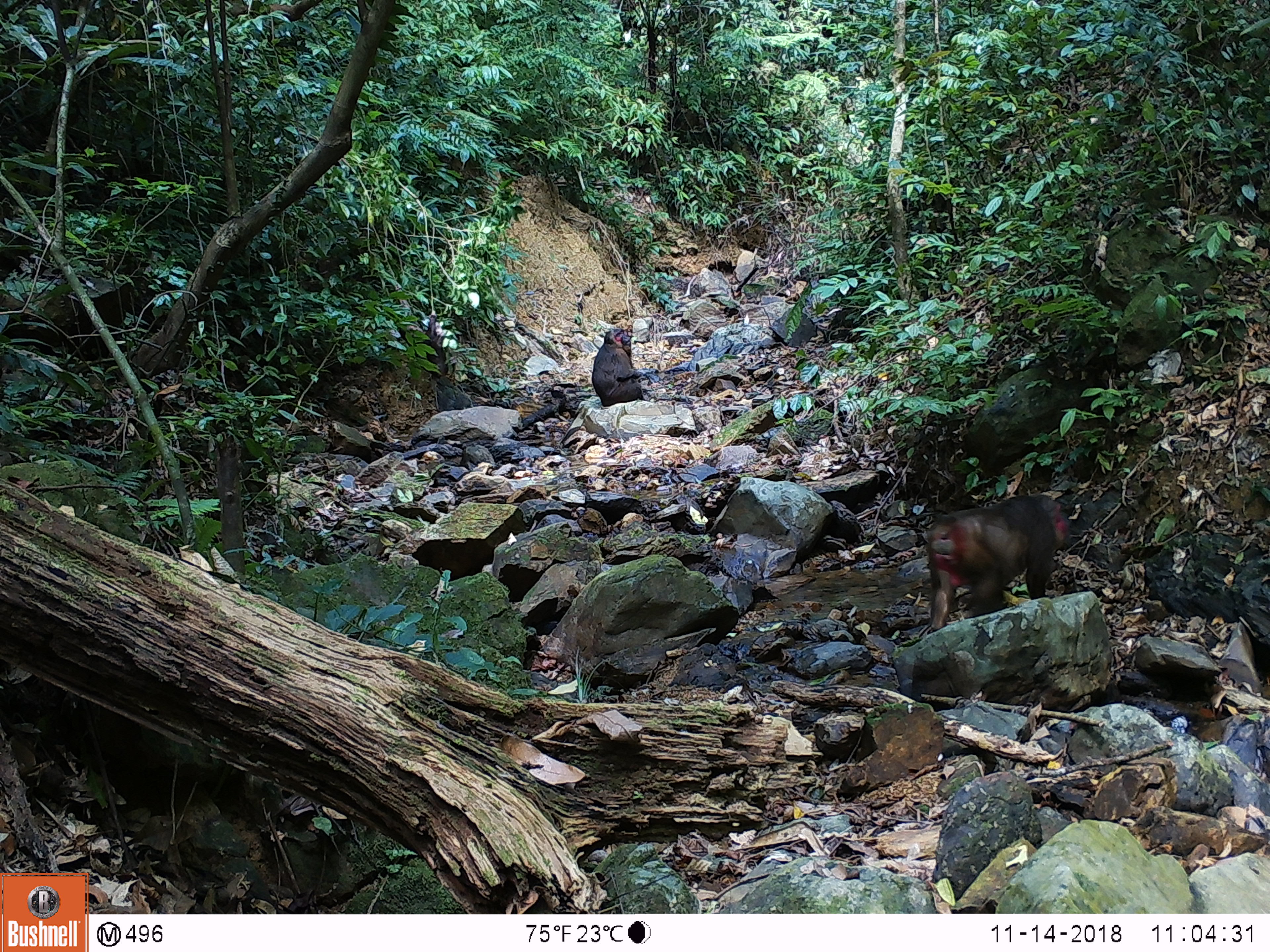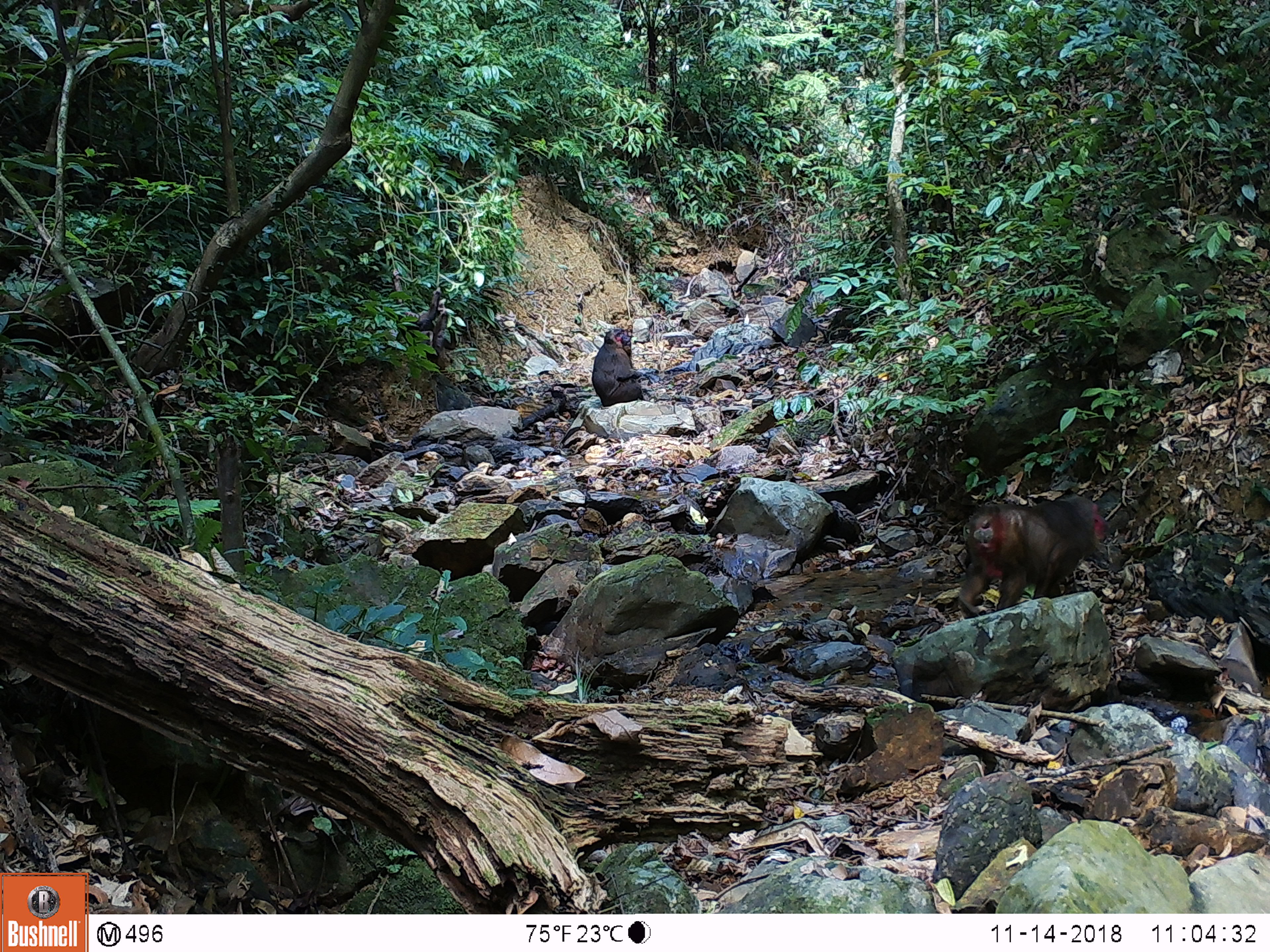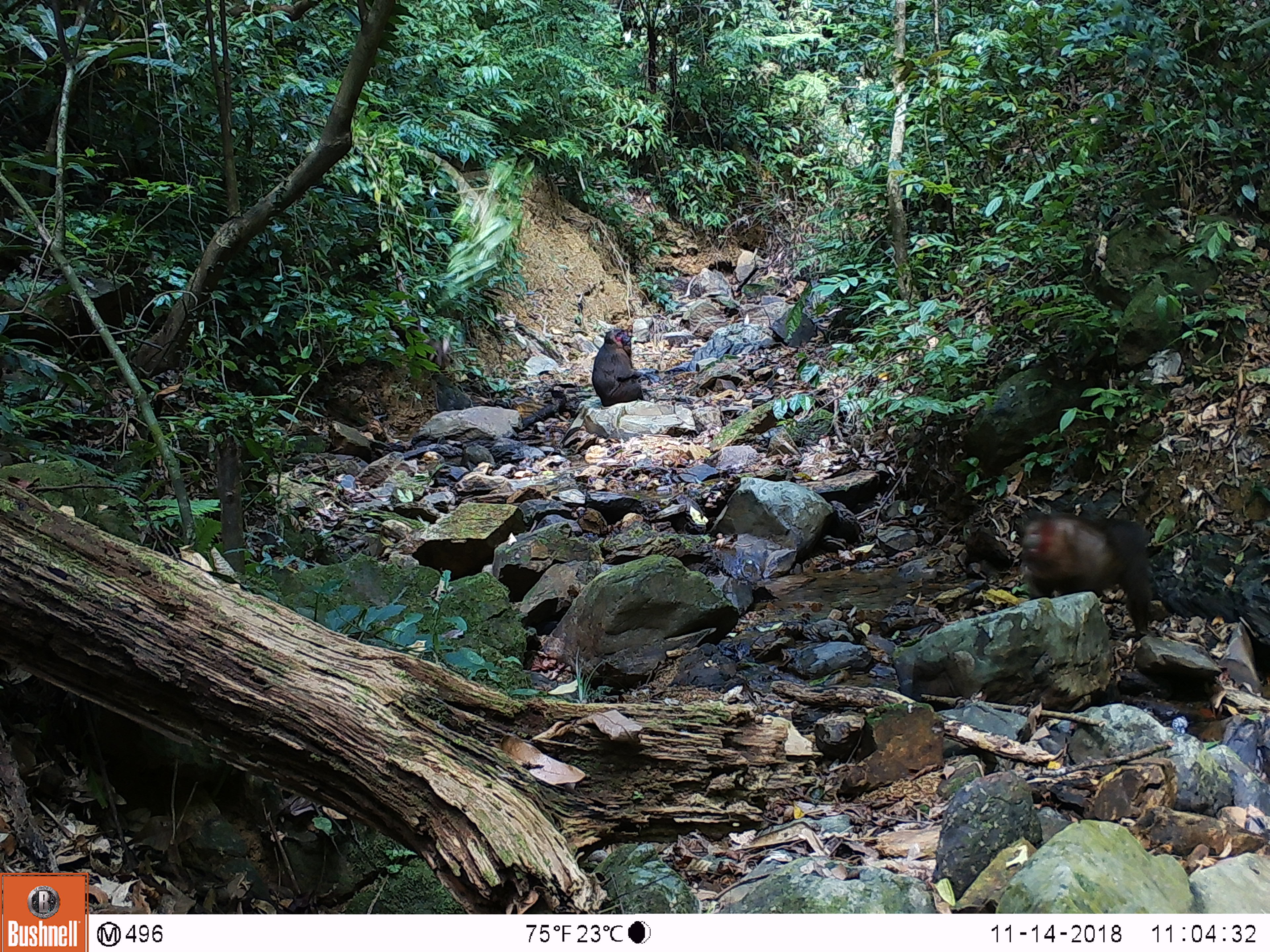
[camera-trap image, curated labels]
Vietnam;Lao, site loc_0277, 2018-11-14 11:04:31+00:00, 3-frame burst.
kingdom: Animalia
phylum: Chordata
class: Mammalia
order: Primates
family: Cercopithecidae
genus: Macaca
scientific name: Macaca arctoides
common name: stump-tailed macaque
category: stump tailed macaque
Stump tailed macaque (stump-tailed macaque) (Macaca arctoides). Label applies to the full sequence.